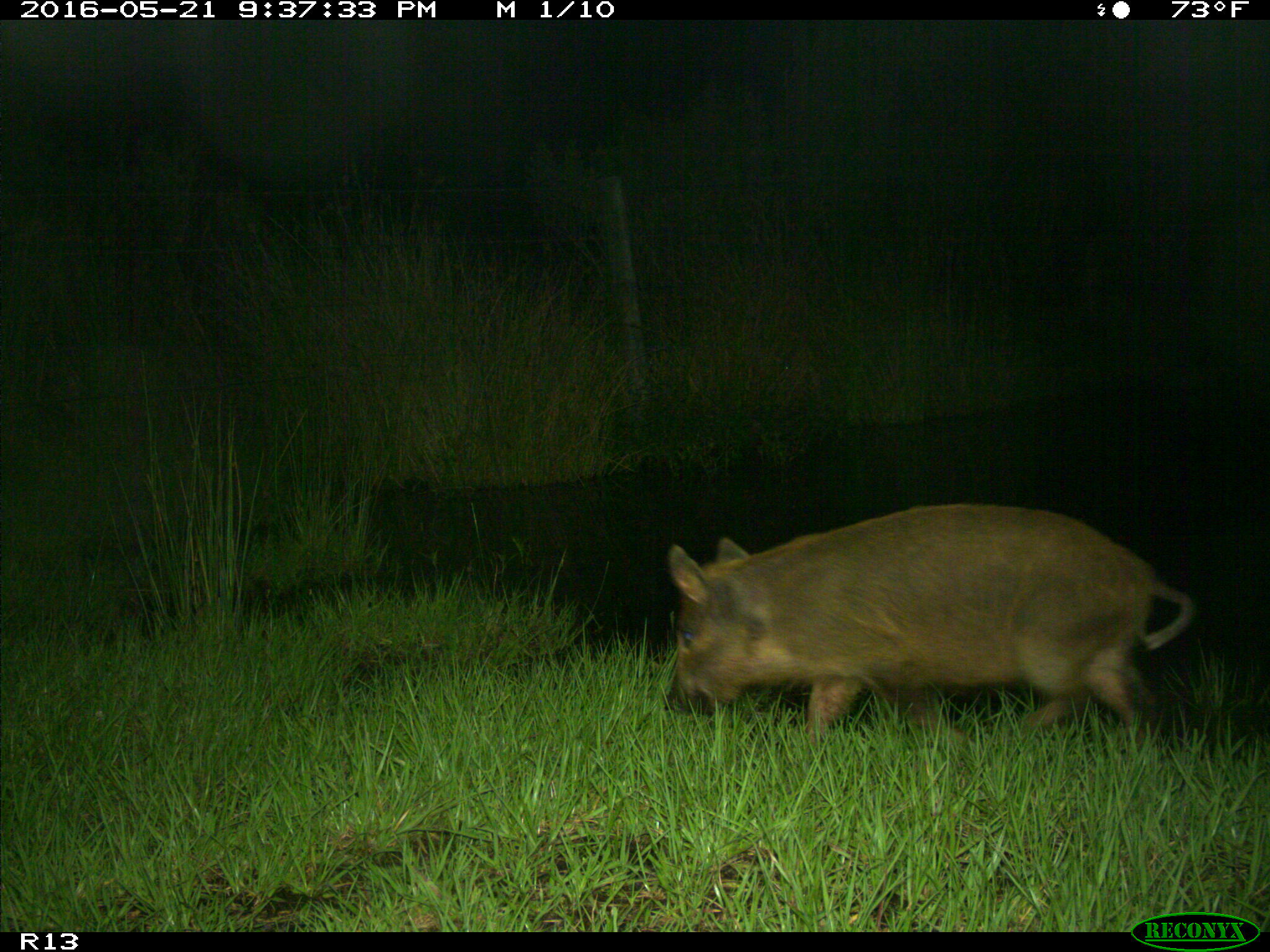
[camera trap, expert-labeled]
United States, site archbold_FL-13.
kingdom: Animalia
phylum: Chordata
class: Mammalia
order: Artiodactyla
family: Suidae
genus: Sus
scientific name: Sus scrofa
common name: wild boar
Sus scrofa (wild boar).